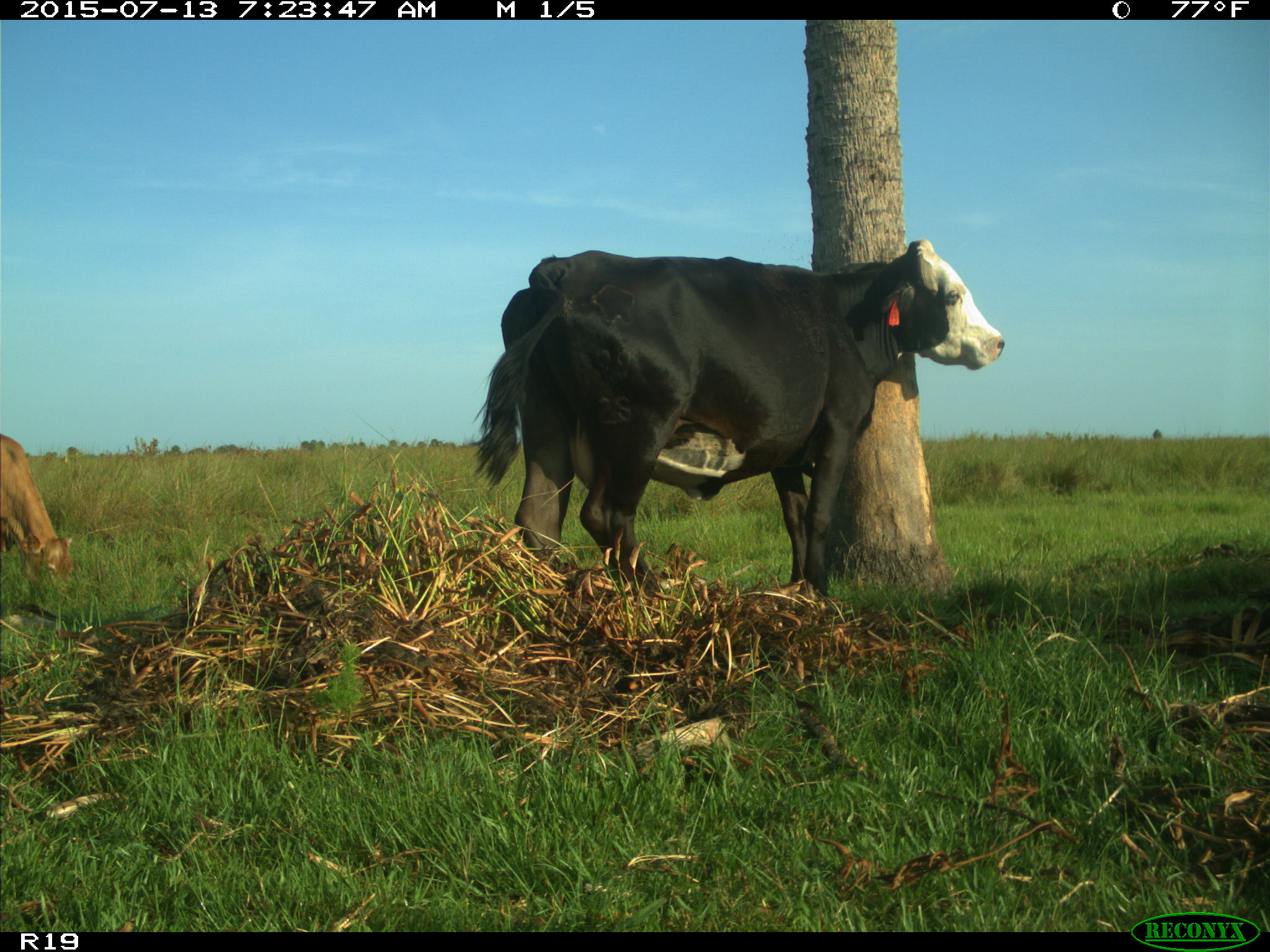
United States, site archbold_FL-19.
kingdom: Animalia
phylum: Chordata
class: Mammalia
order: Artiodactyla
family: Bovidae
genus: Bos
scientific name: Bos taurus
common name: domestic cow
Bos taurus (domestic cow).